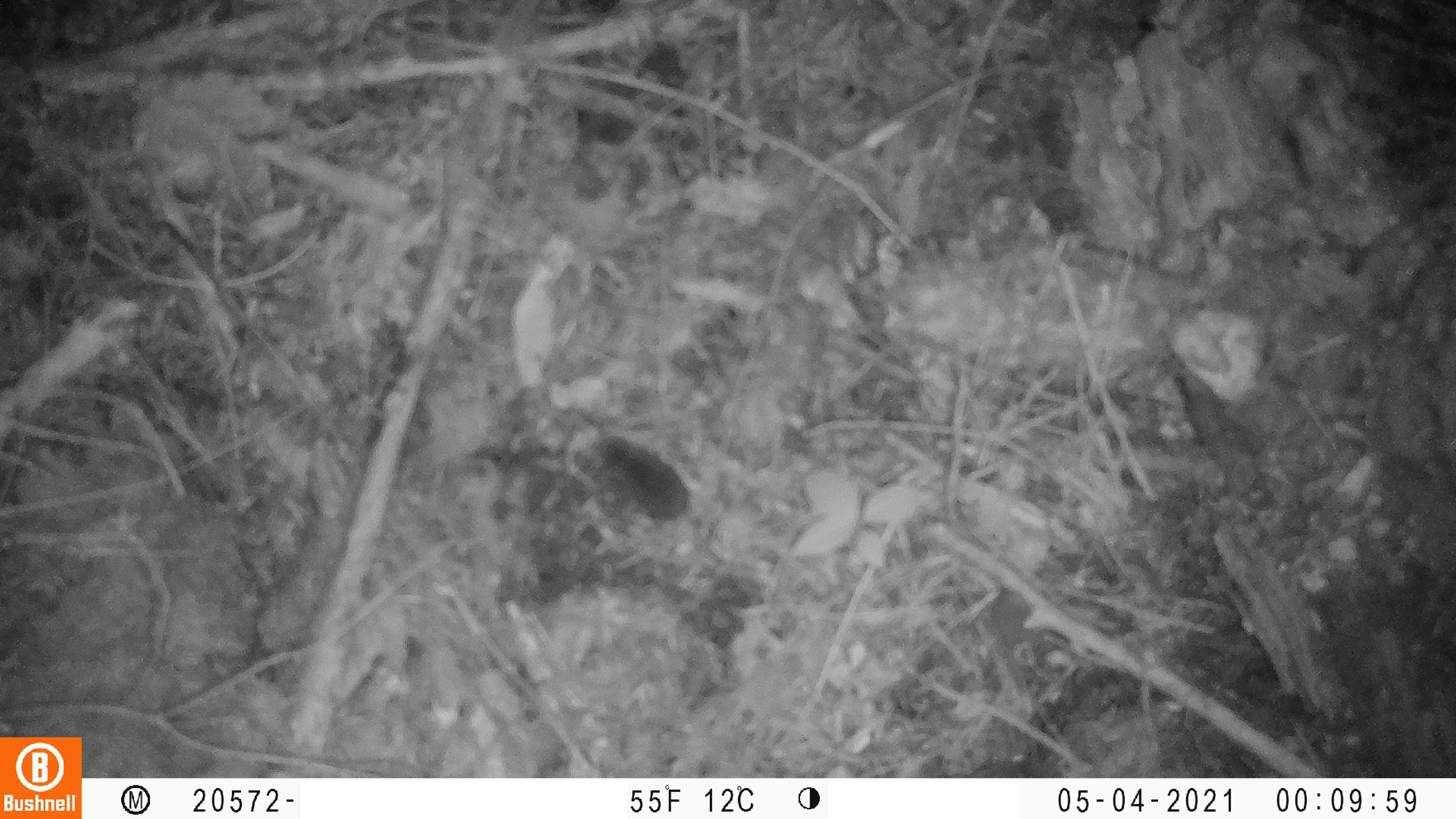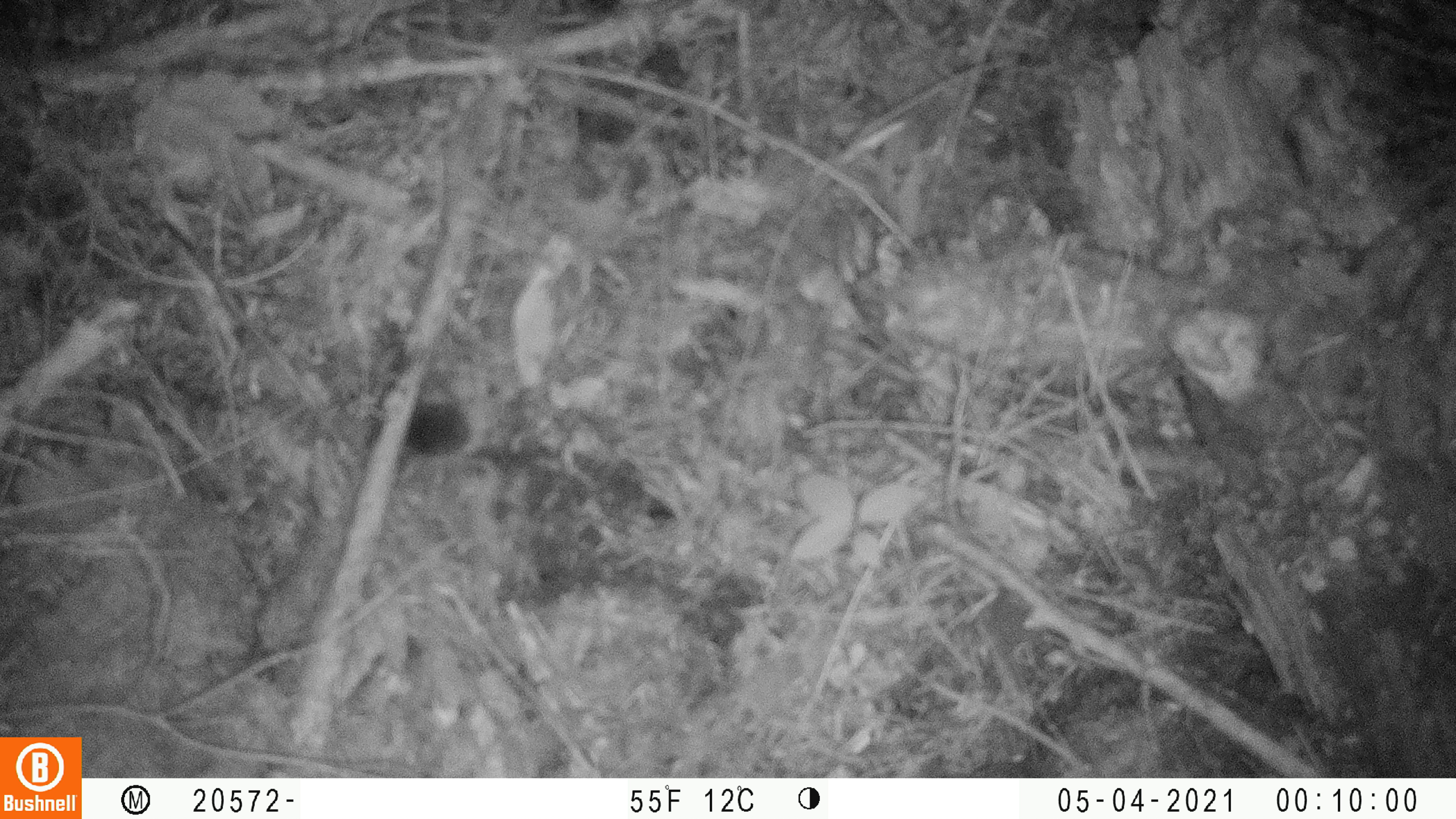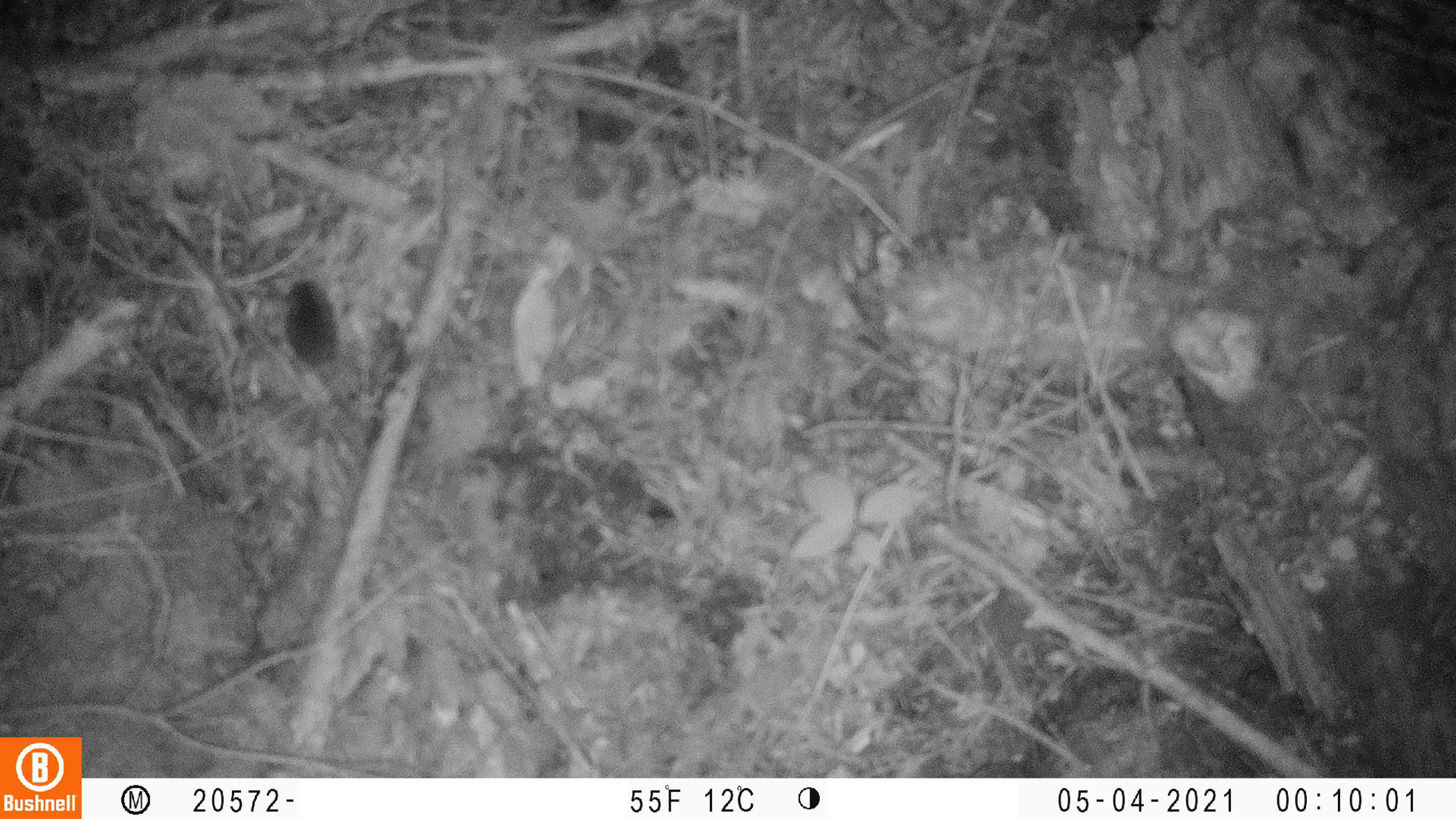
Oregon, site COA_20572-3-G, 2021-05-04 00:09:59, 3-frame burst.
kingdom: Animalia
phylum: Chordata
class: Mammalia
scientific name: Mammalia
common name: small mammal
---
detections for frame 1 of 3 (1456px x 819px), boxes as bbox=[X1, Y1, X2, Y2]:
small mammal: bbox=[587, 430, 697, 526]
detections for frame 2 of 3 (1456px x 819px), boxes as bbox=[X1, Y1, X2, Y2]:
small mammal: bbox=[406, 393, 477, 463]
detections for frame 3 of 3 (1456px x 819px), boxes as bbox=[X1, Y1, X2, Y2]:
small mammal: bbox=[269, 279, 351, 375]